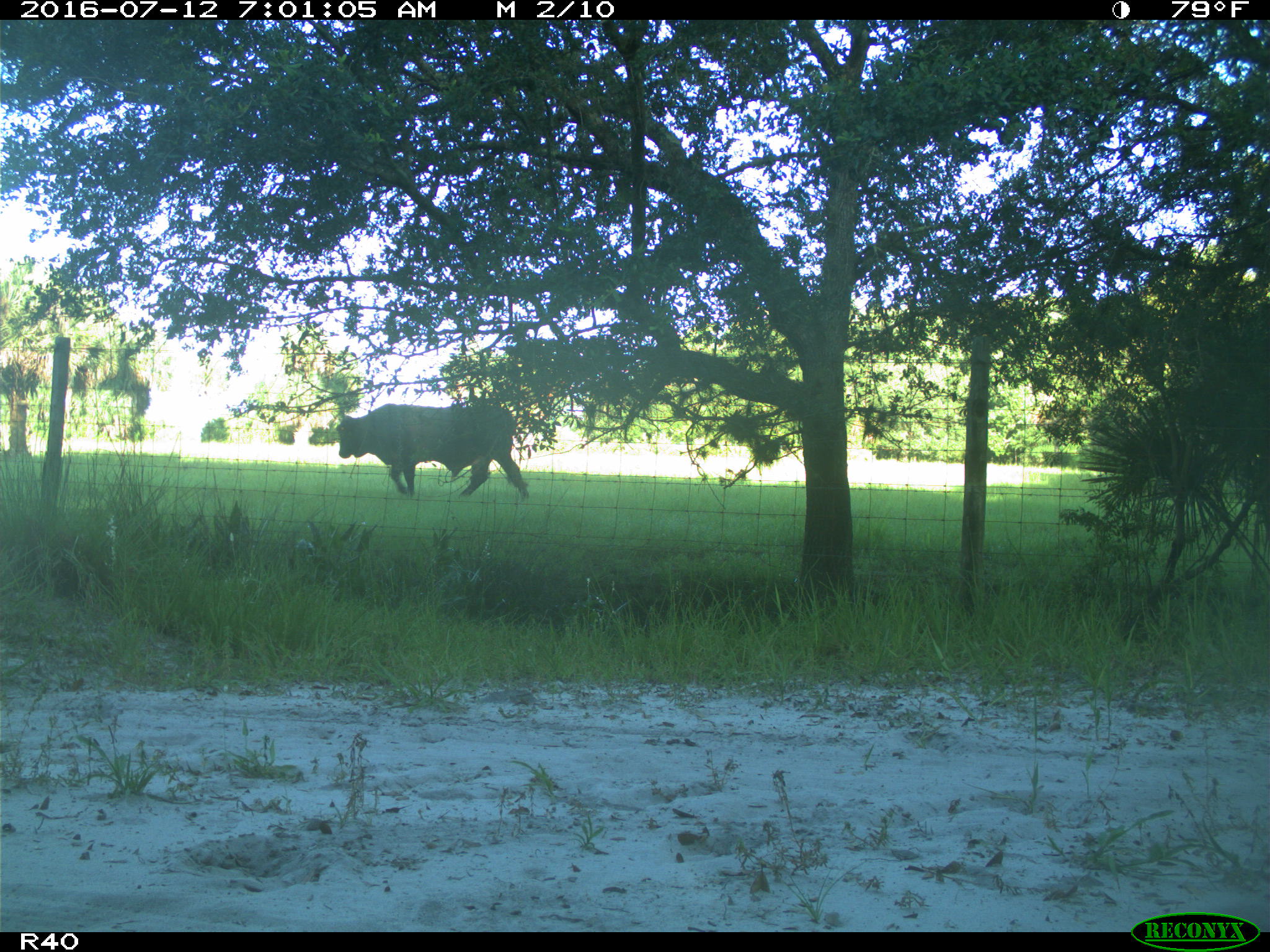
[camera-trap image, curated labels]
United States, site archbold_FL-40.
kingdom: Animalia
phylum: Chordata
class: Mammalia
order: Artiodactyla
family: Bovidae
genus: Bos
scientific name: Bos taurus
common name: domestic cow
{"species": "Bos taurus (domestic cow)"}